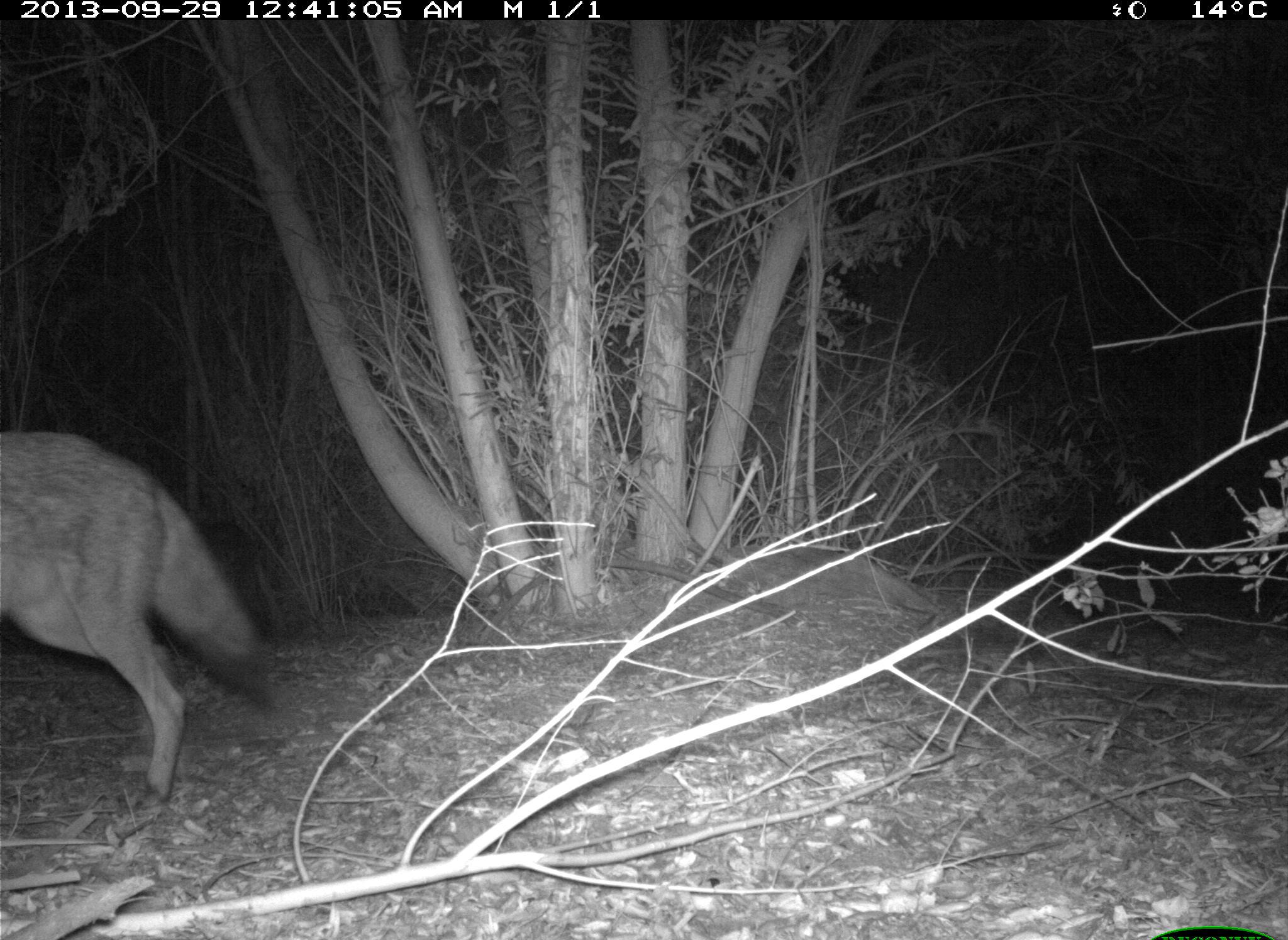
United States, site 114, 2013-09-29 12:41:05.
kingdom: Animalia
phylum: Chordata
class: Mammalia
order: Carnivora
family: Canidae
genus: Canis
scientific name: Canis latrans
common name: coyote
Coyote (Canis latrans).